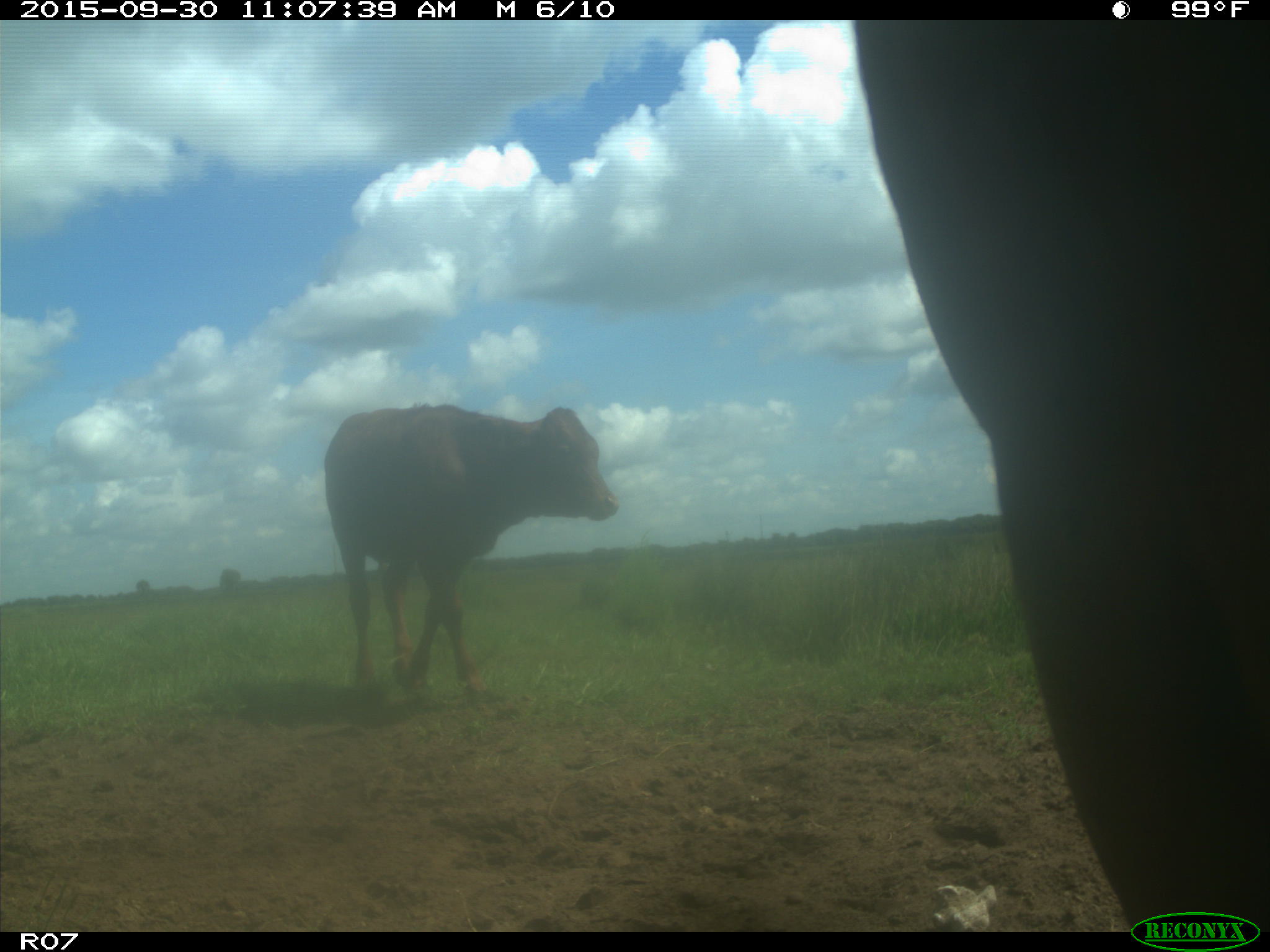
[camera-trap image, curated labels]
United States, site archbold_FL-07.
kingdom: Animalia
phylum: Chordata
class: Mammalia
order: Artiodactyla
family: Bovidae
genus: Bos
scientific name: Bos taurus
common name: domestic cow